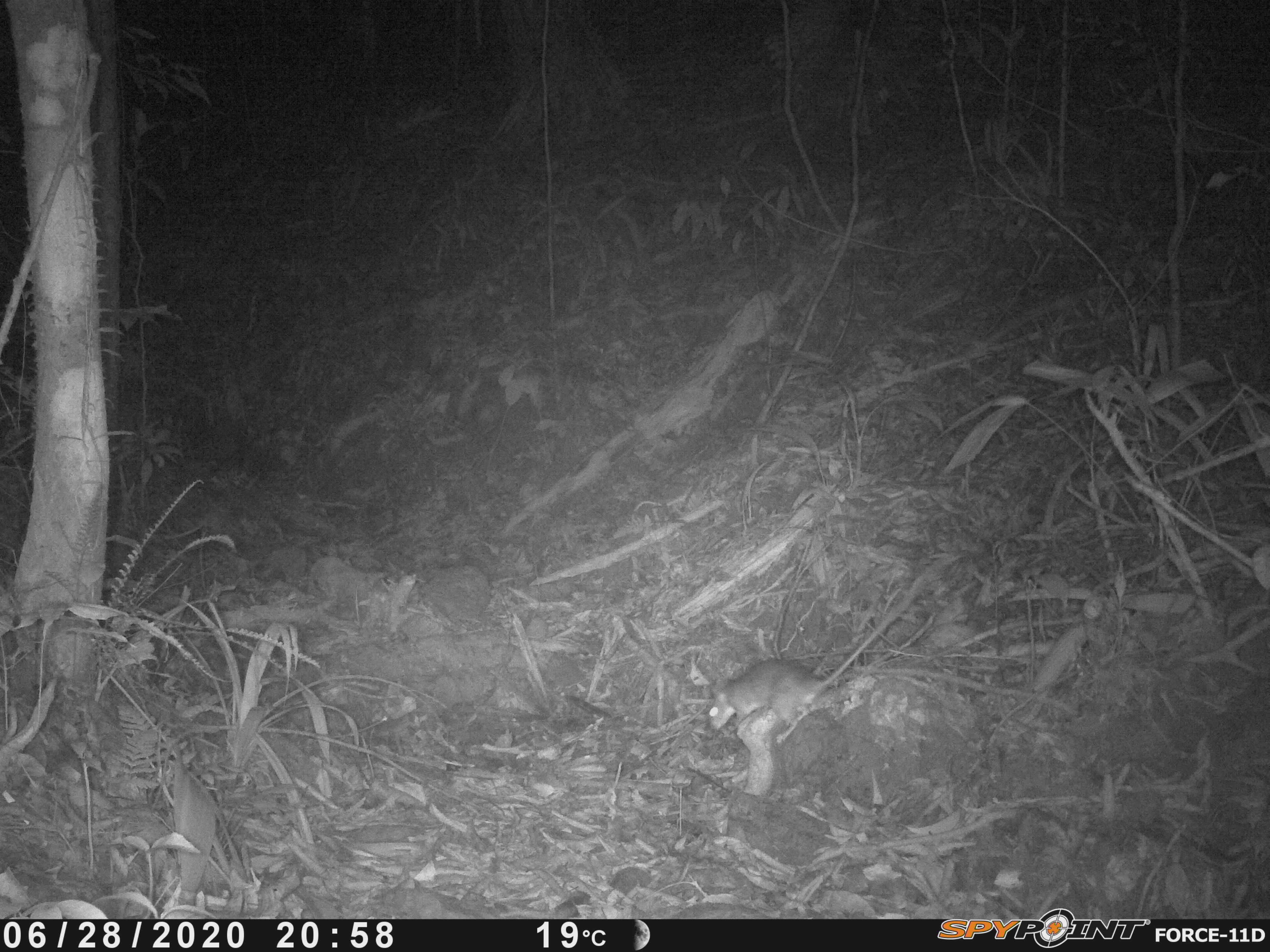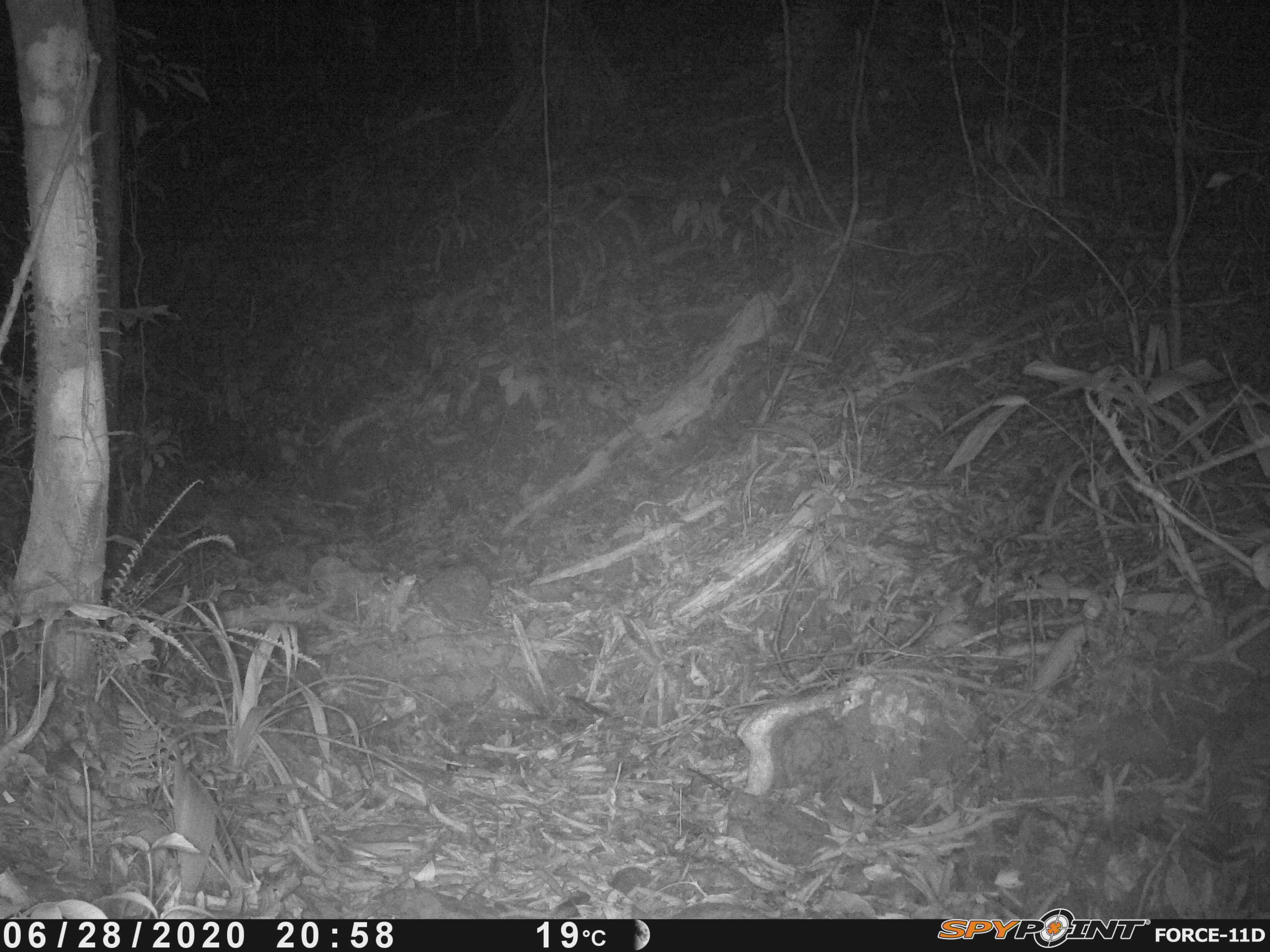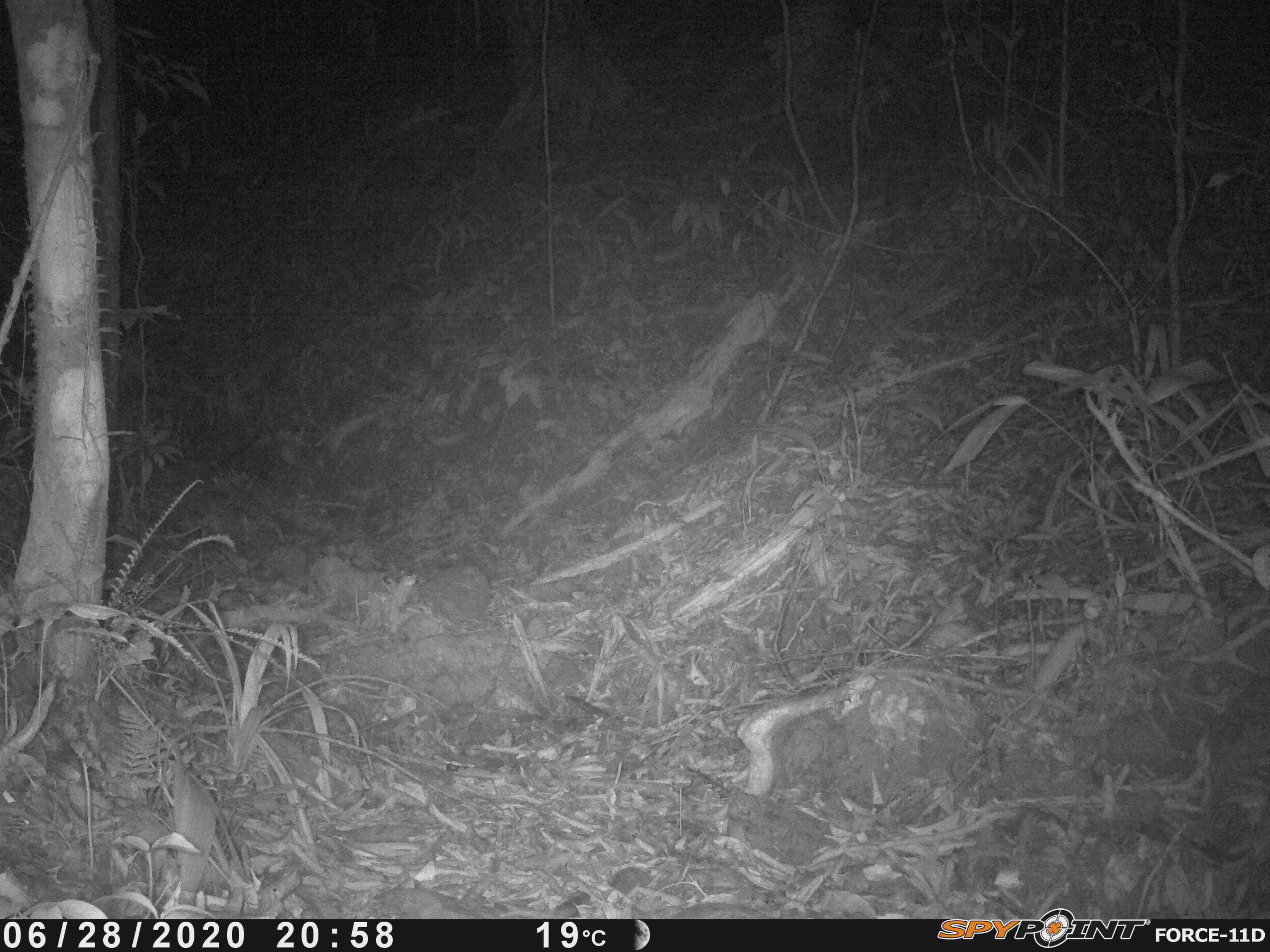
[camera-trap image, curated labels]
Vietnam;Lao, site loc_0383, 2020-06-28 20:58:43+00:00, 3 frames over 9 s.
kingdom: Animalia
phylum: Chordata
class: Mammalia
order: Rodentia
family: Muridae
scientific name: Muridae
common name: old-world mice and rats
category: unidentified murid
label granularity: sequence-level